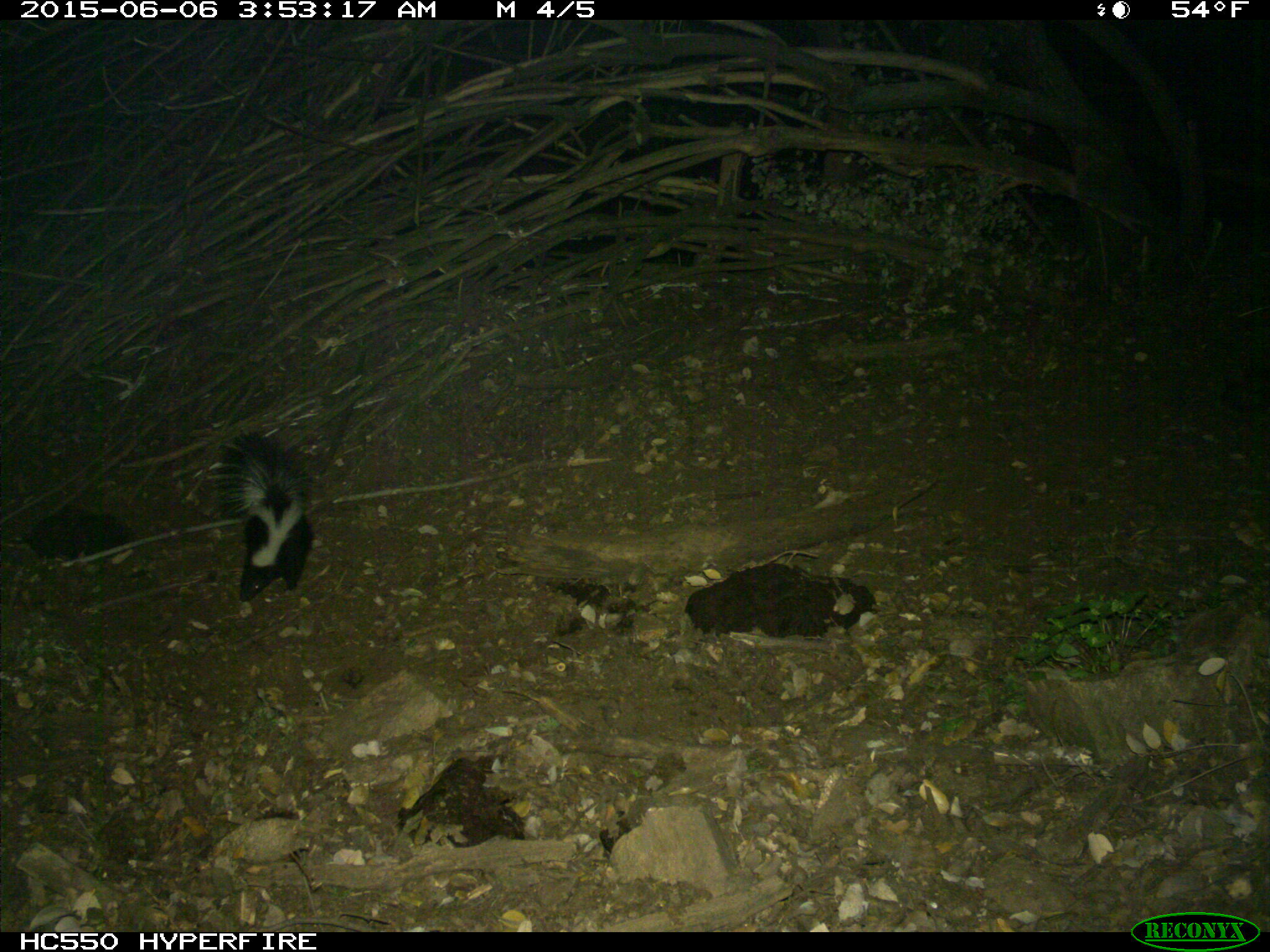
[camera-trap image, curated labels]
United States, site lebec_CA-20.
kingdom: Animalia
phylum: Chordata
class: Mammalia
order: Carnivora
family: Mephitidae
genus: Mephitis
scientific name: Mephitis mephitis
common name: striped skunk